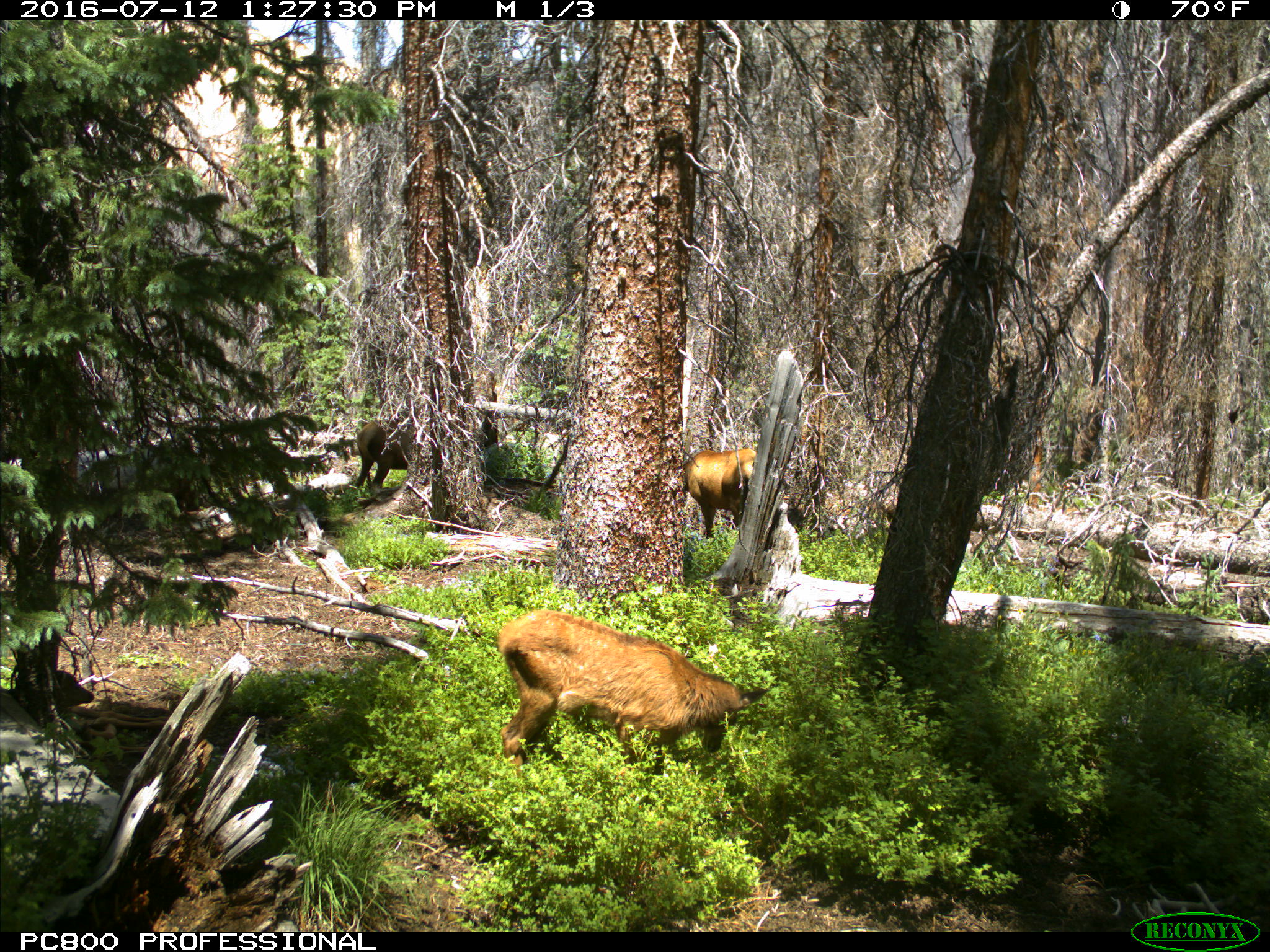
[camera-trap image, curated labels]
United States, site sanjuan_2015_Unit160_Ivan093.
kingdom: Animalia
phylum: Chordata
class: Mammalia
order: Artiodactyla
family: Cervidae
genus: Cervus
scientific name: Cervus elaphus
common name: red deer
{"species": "Cervus elaphus (red deer)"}